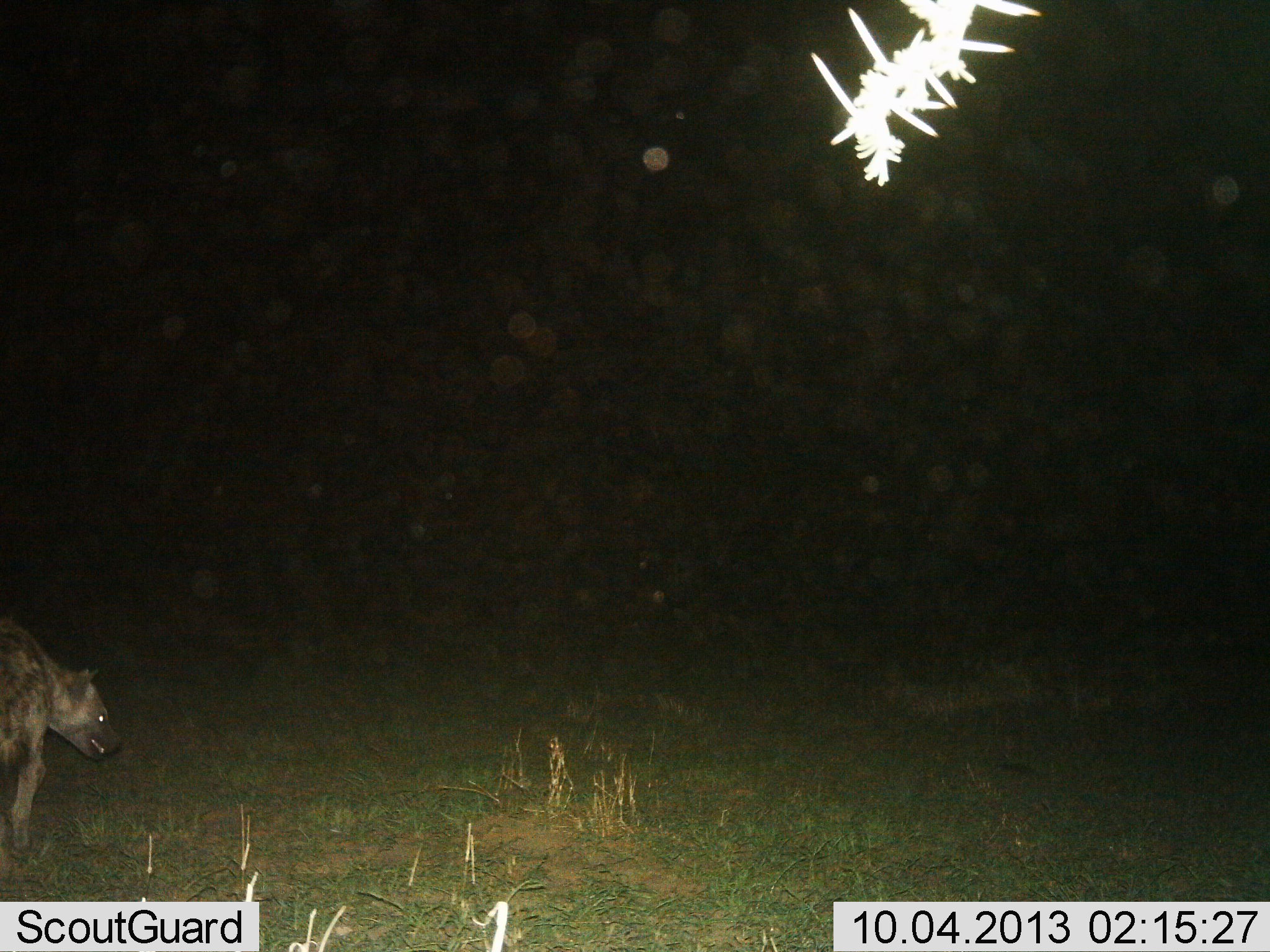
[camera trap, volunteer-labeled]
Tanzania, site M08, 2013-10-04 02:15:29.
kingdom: Animalia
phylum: Chordata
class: Mammalia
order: Carnivora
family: Hyaenidae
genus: Crocuta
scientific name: Crocuta crocuta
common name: spotted hyena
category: hyenaspotted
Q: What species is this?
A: Hyenaspotted (spotted hyena) (Crocuta crocuta).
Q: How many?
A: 1.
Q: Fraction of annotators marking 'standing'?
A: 62%.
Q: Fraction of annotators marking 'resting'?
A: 0%.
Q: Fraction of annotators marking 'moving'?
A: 38%.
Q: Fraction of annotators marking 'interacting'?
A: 0%.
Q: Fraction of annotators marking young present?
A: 0%.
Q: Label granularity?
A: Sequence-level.